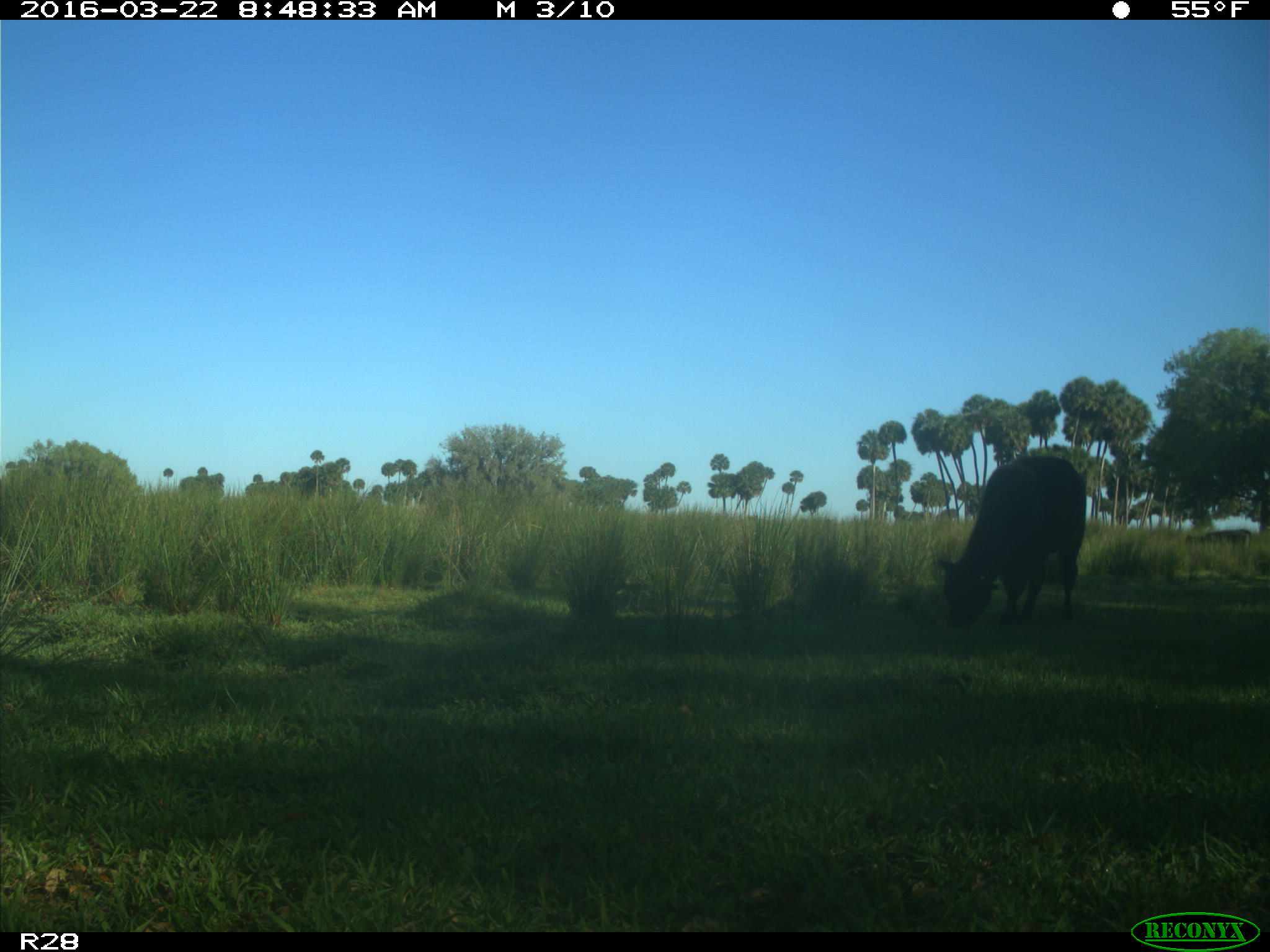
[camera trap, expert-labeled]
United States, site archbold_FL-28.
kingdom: Animalia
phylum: Chordata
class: Mammalia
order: Artiodactyla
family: Bovidae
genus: Bos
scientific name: Bos taurus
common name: domestic cow